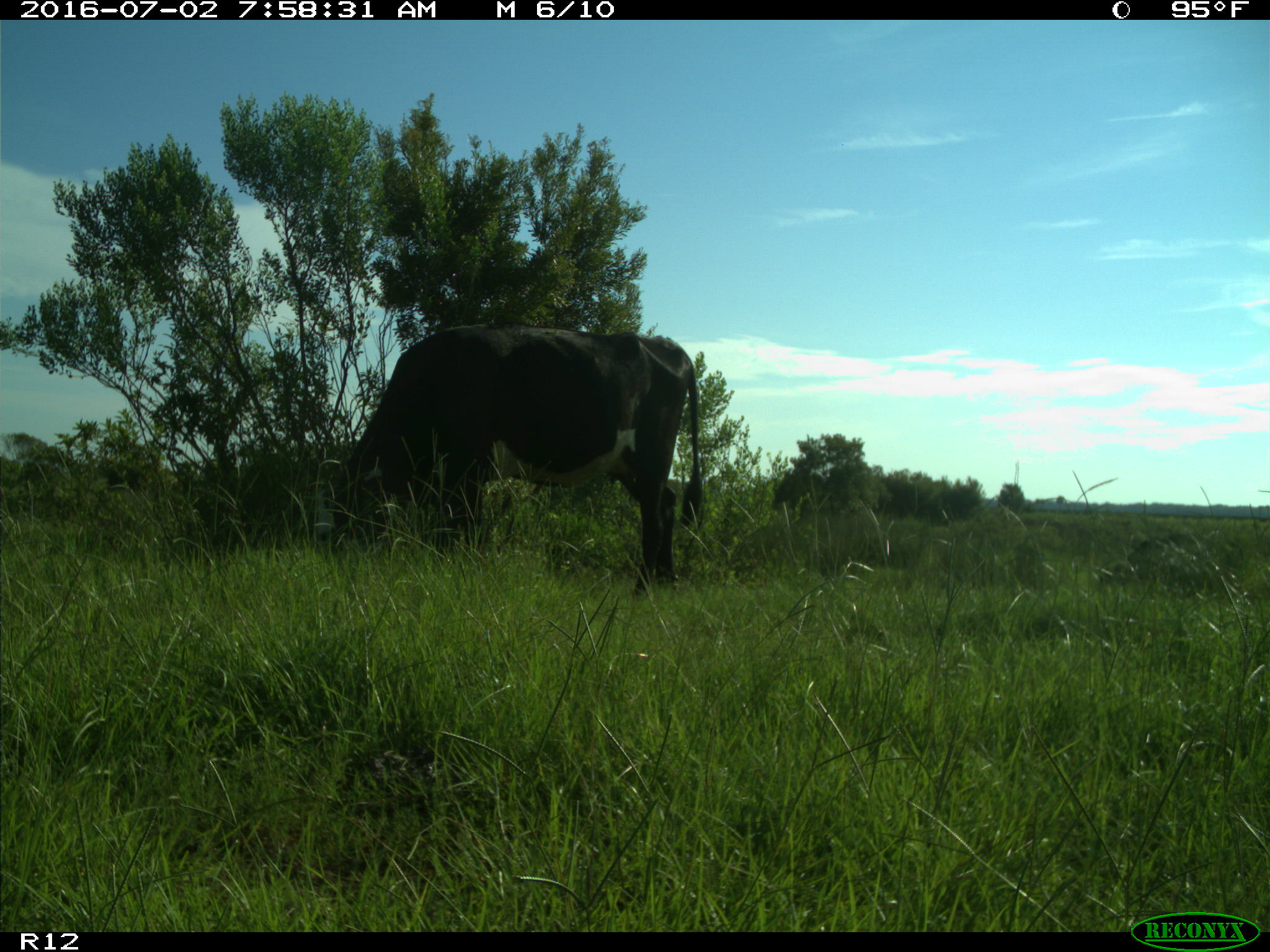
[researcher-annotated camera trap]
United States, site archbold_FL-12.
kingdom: Animalia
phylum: Chordata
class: Mammalia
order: Artiodactyla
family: Bovidae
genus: Bos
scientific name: Bos taurus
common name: domestic cow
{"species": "Bos taurus (domestic cow)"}